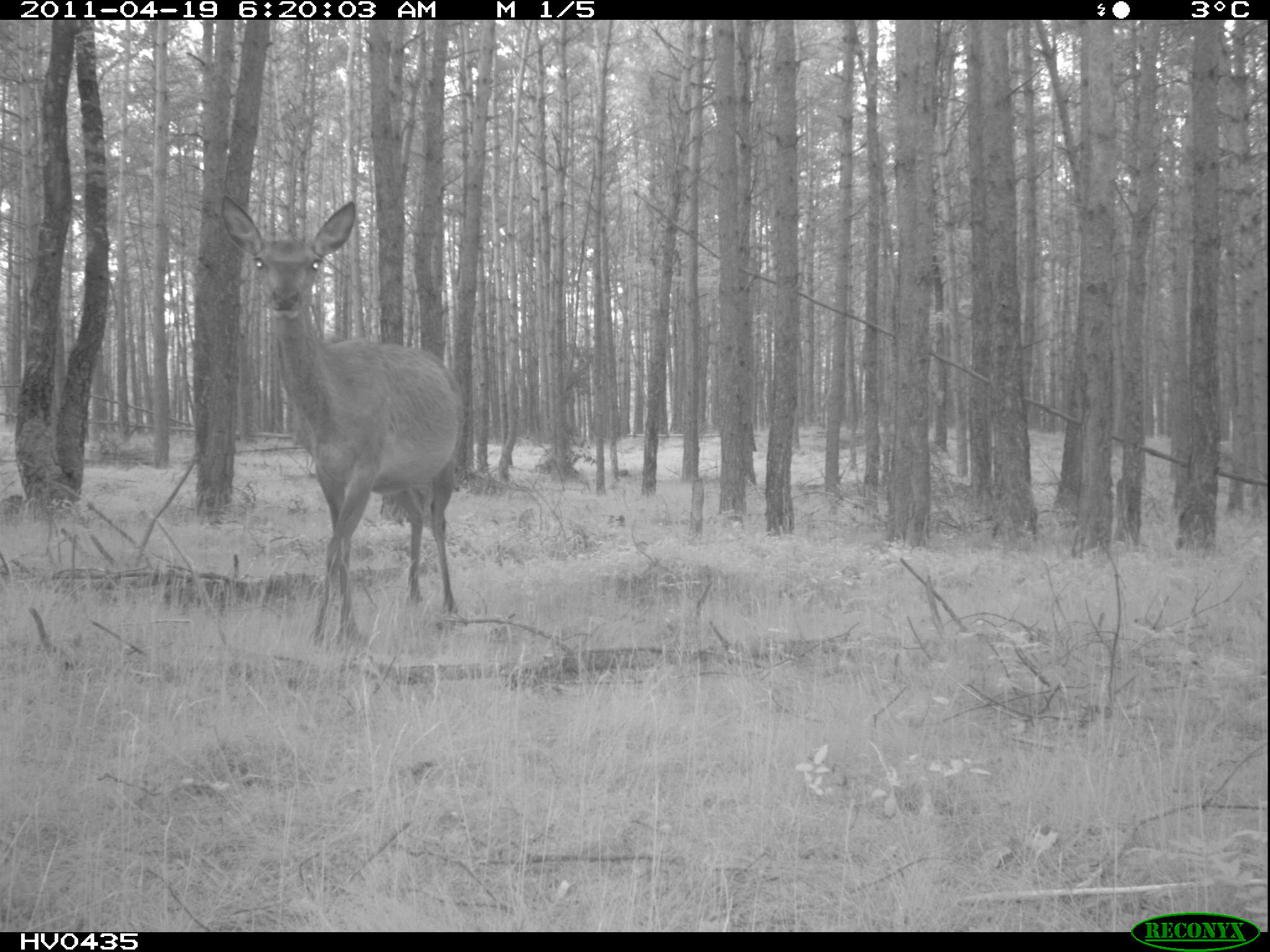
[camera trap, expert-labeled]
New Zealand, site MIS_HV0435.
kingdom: Animalia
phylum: Chordata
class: Mammalia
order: Artiodactyla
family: Cervidae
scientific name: Cervidae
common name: deer